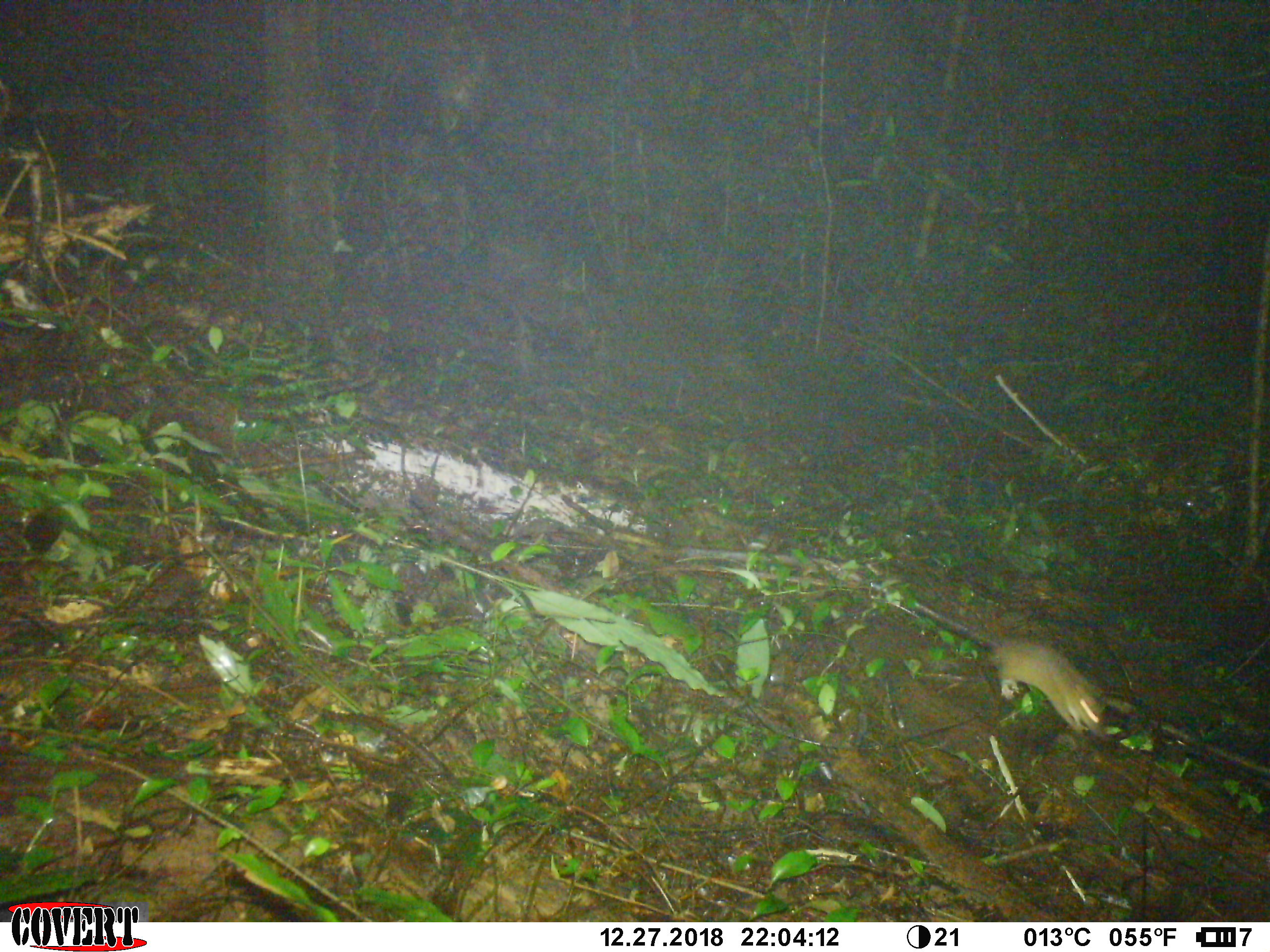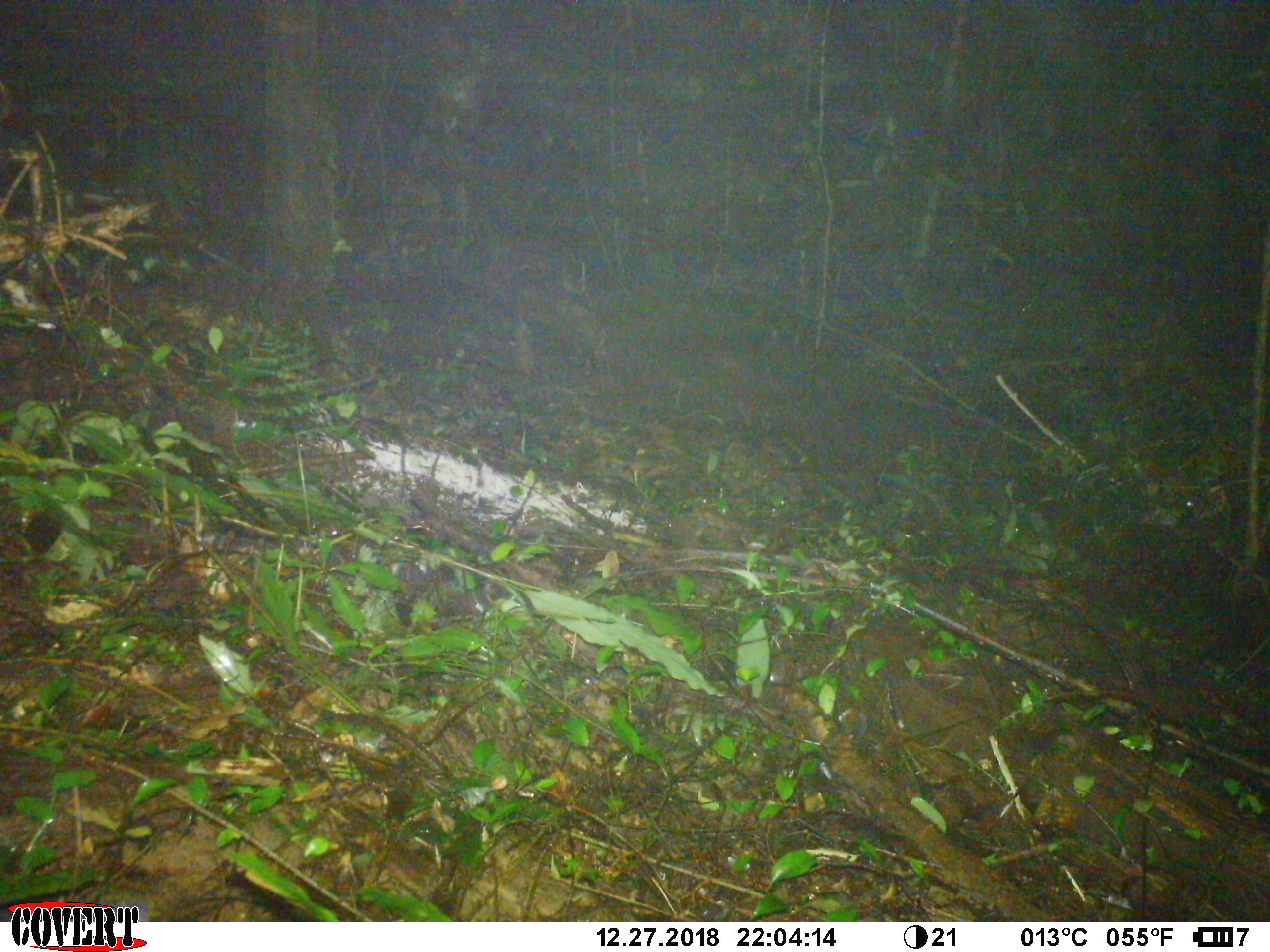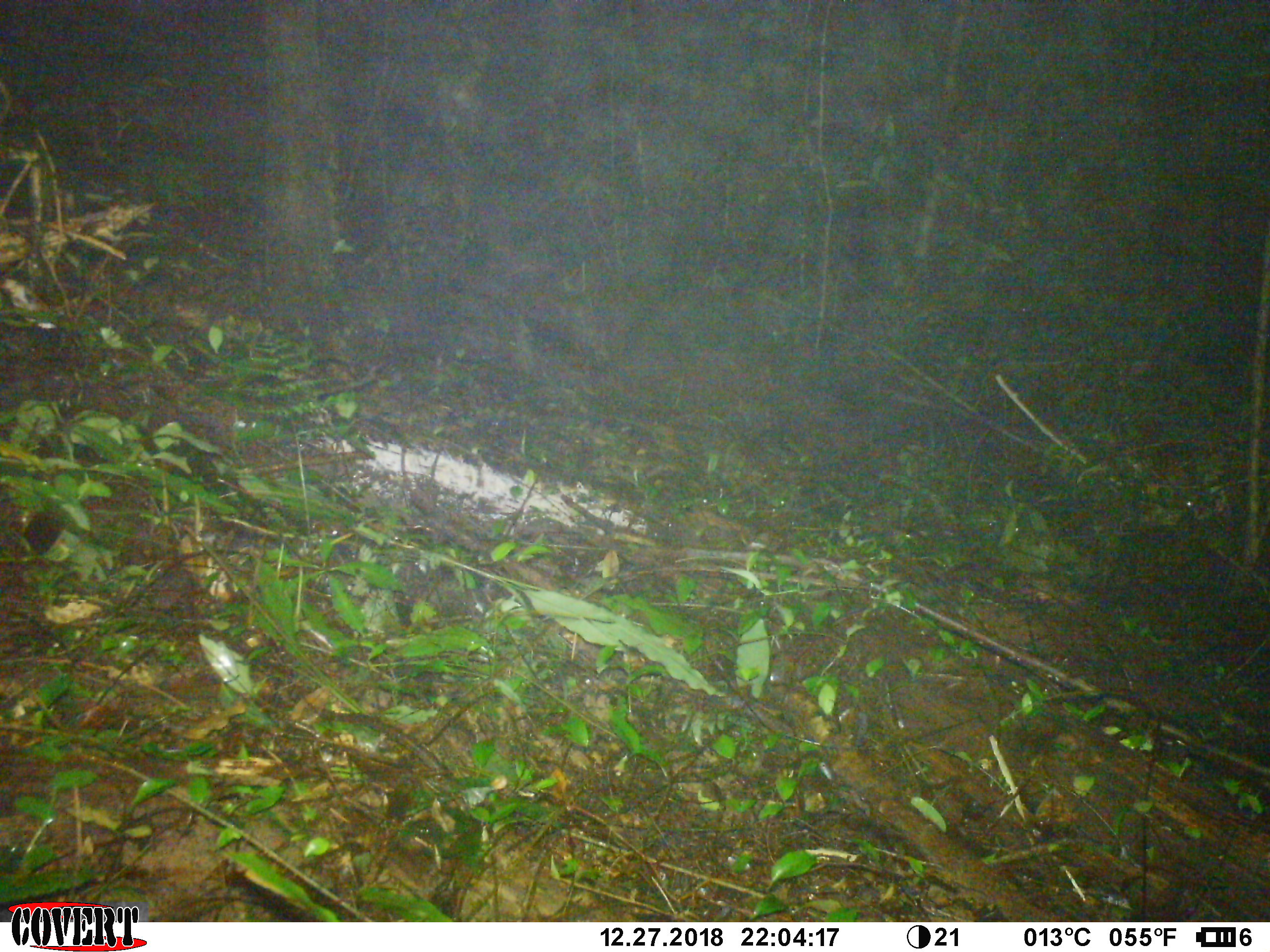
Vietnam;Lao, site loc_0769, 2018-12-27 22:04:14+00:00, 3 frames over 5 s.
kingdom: Animalia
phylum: Chordata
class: Mammalia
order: Rodentia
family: Muridae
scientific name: Muridae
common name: old-world mice and rats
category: unidentified murid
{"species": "unidentified murid (old-world mice and rats) (Muridae)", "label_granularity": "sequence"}